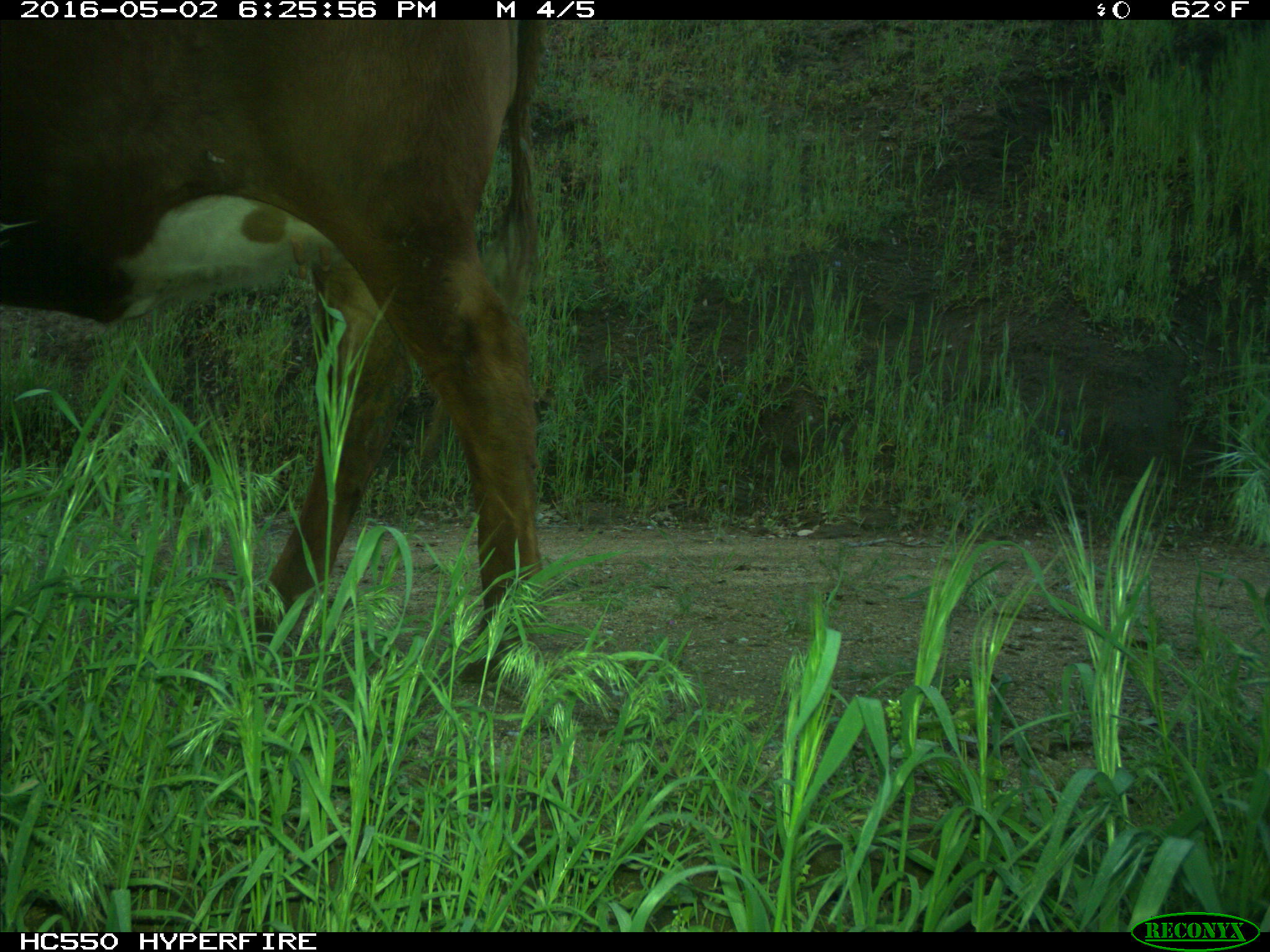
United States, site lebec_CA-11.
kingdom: Animalia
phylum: Chordata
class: Mammalia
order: Artiodactyla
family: Bovidae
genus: Bos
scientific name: Bos taurus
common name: domestic cow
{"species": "Bos taurus (domestic cow)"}